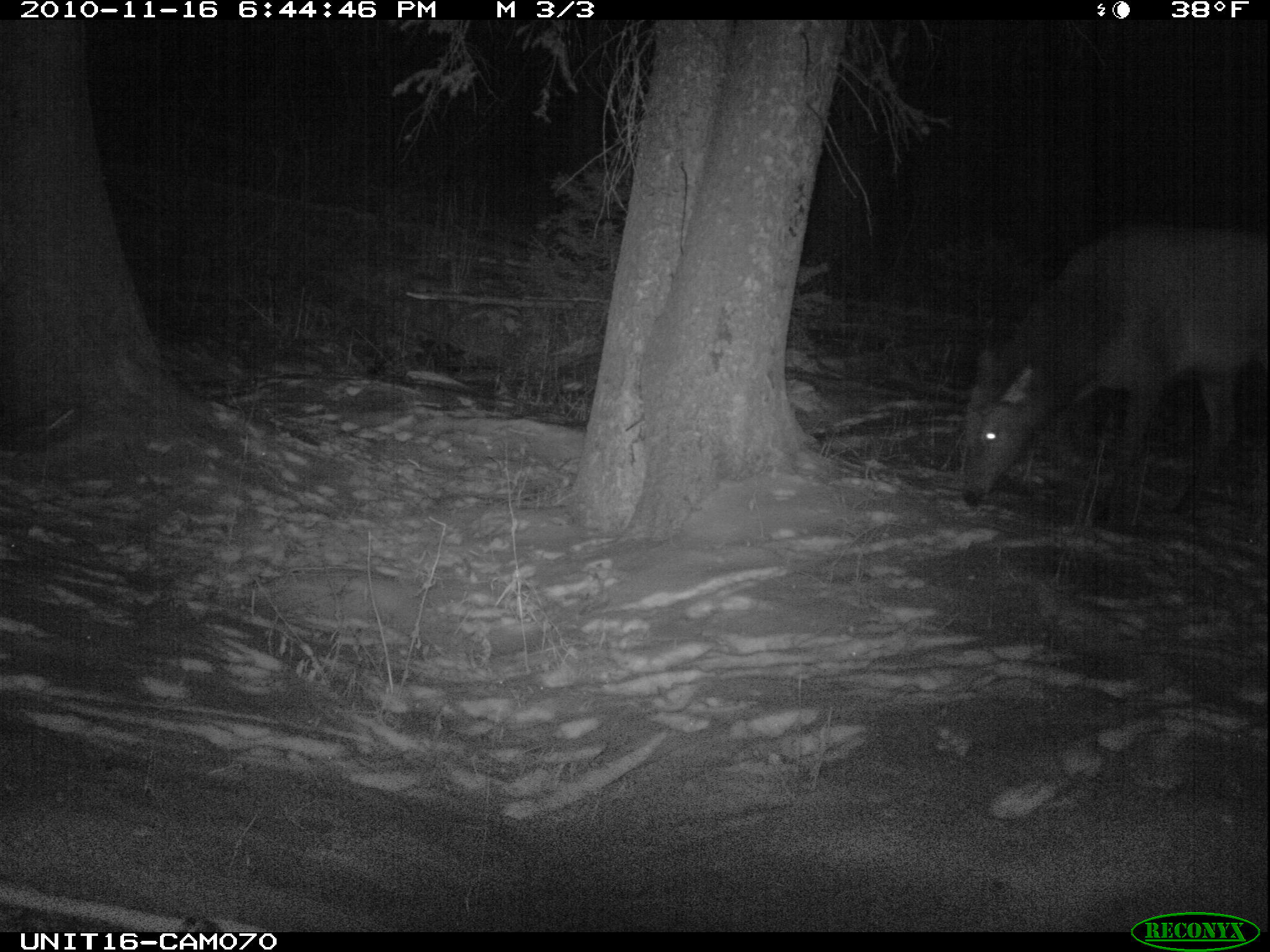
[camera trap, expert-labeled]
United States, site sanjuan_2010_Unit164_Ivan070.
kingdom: Animalia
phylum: Chordata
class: Mammalia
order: Artiodactyla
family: Cervidae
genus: Cervus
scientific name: Cervus elaphus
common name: red deer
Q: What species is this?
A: Cervus elaphus (red deer).